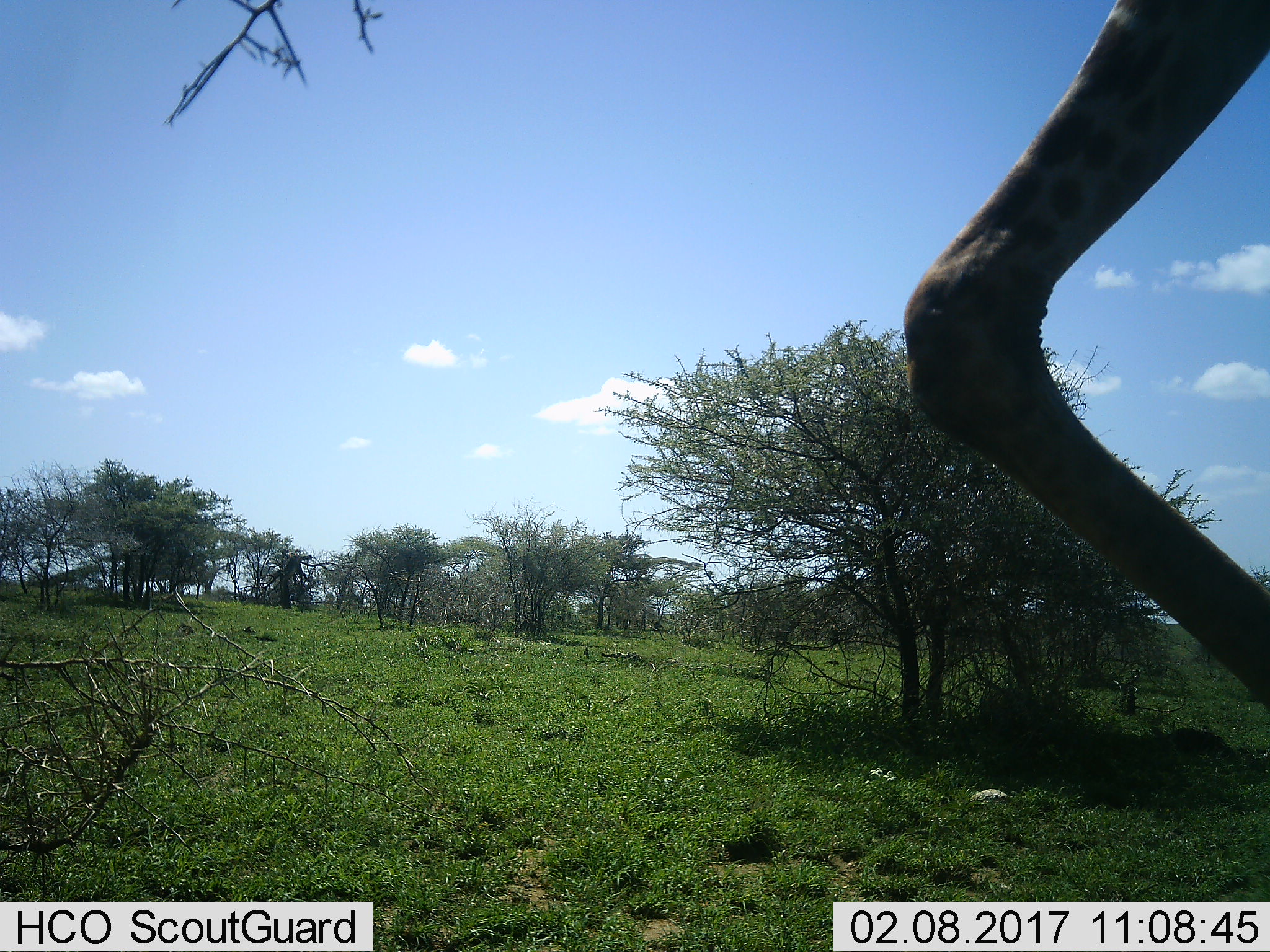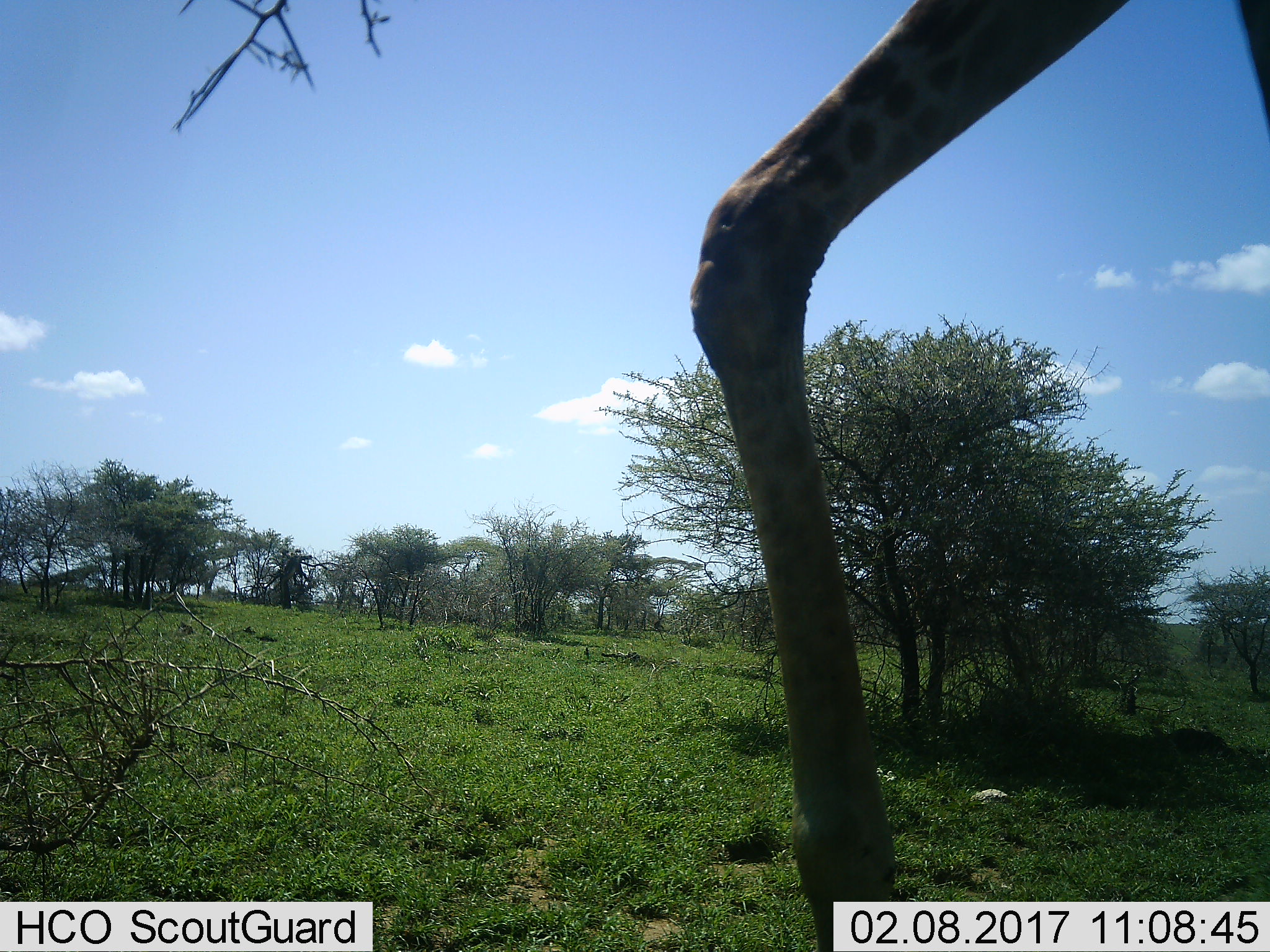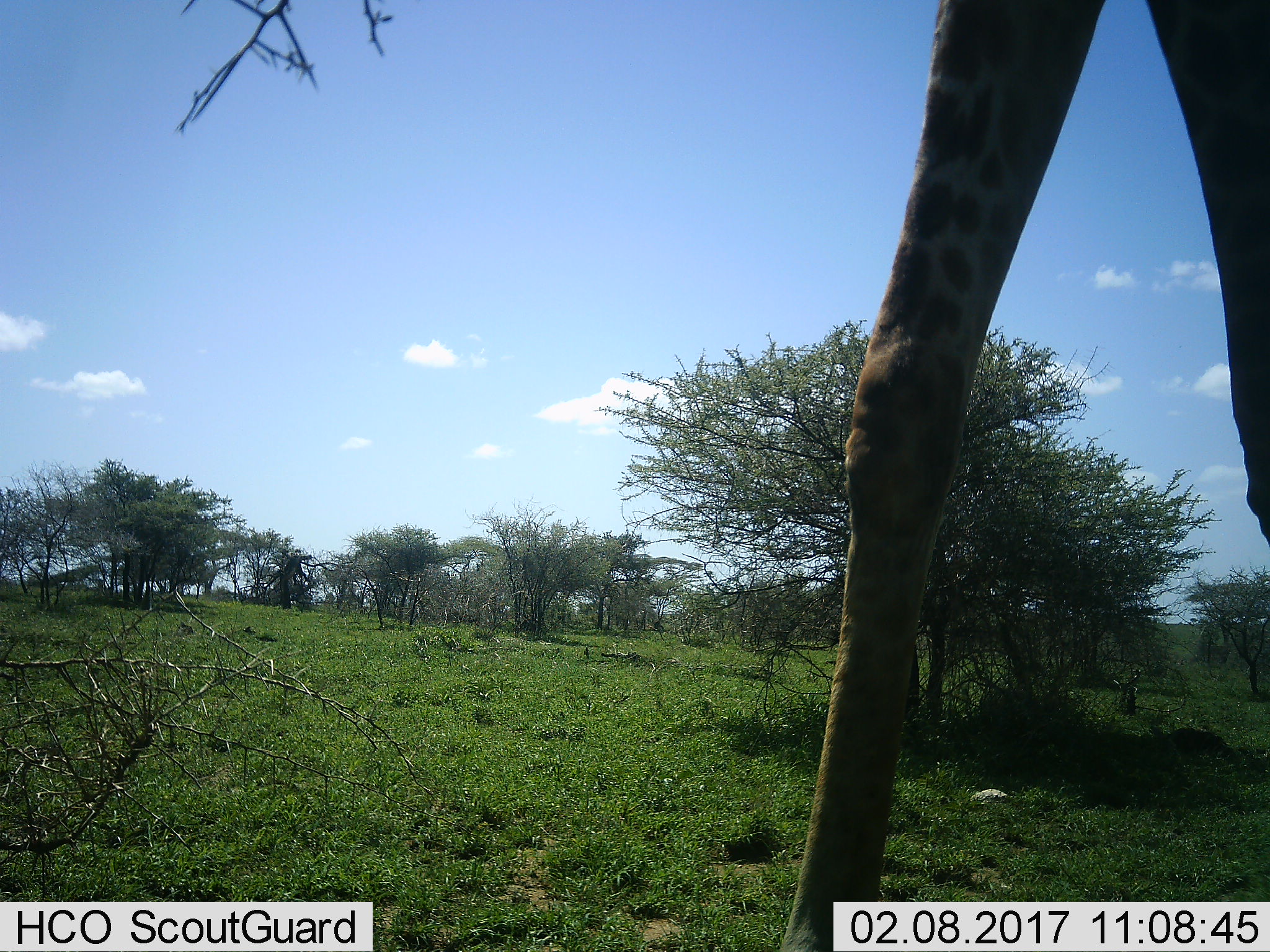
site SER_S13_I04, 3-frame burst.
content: unidentified animal